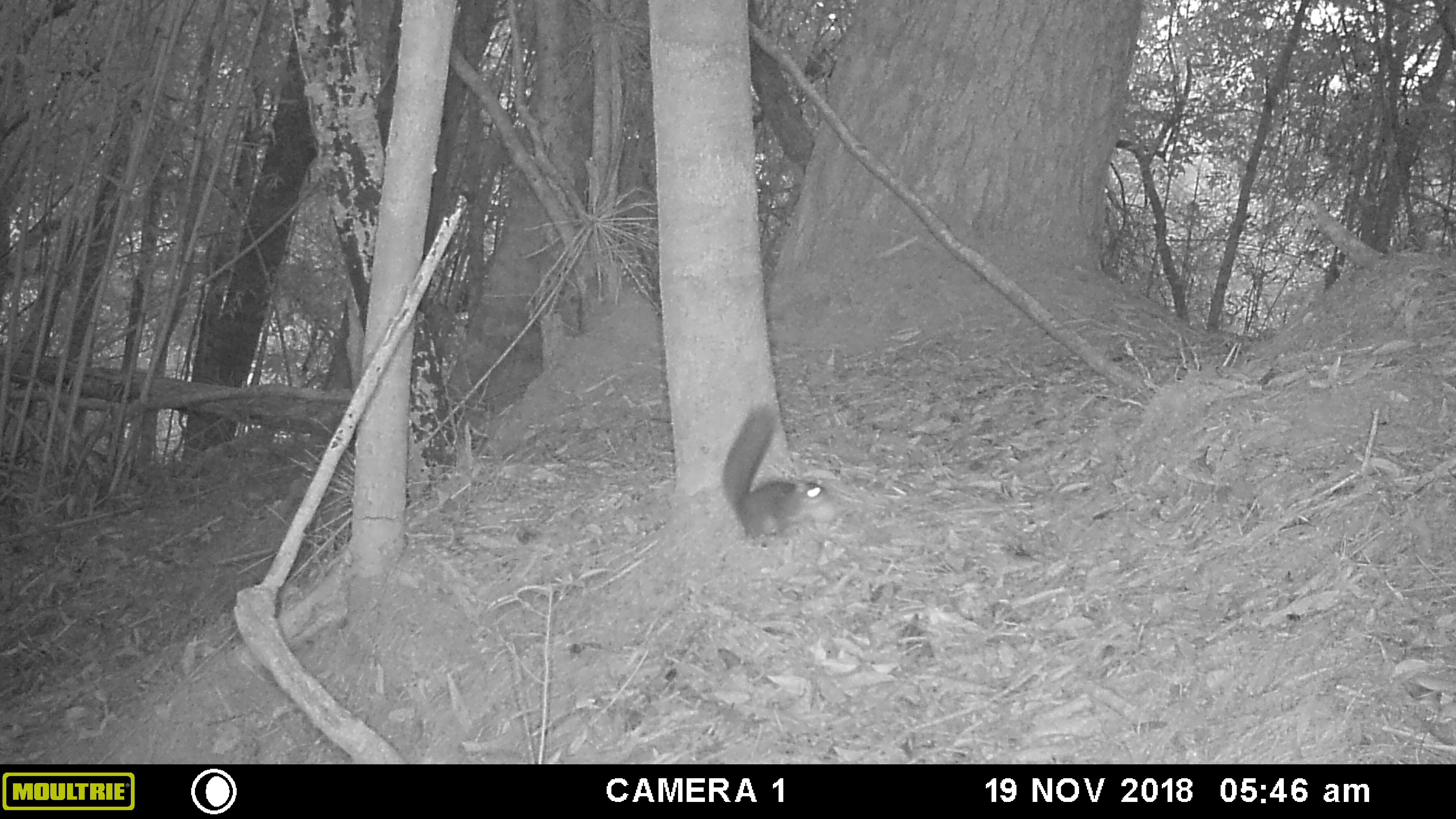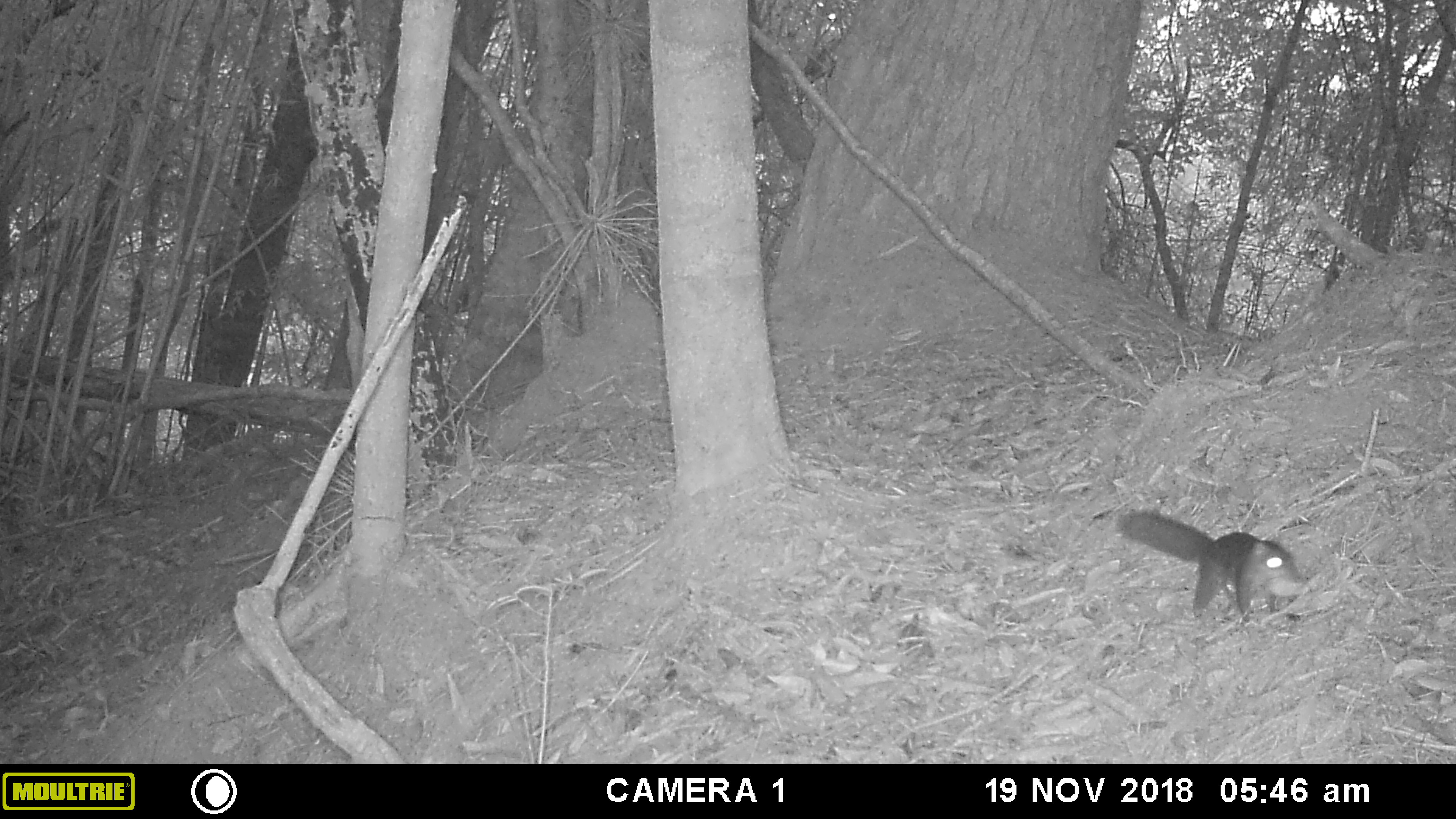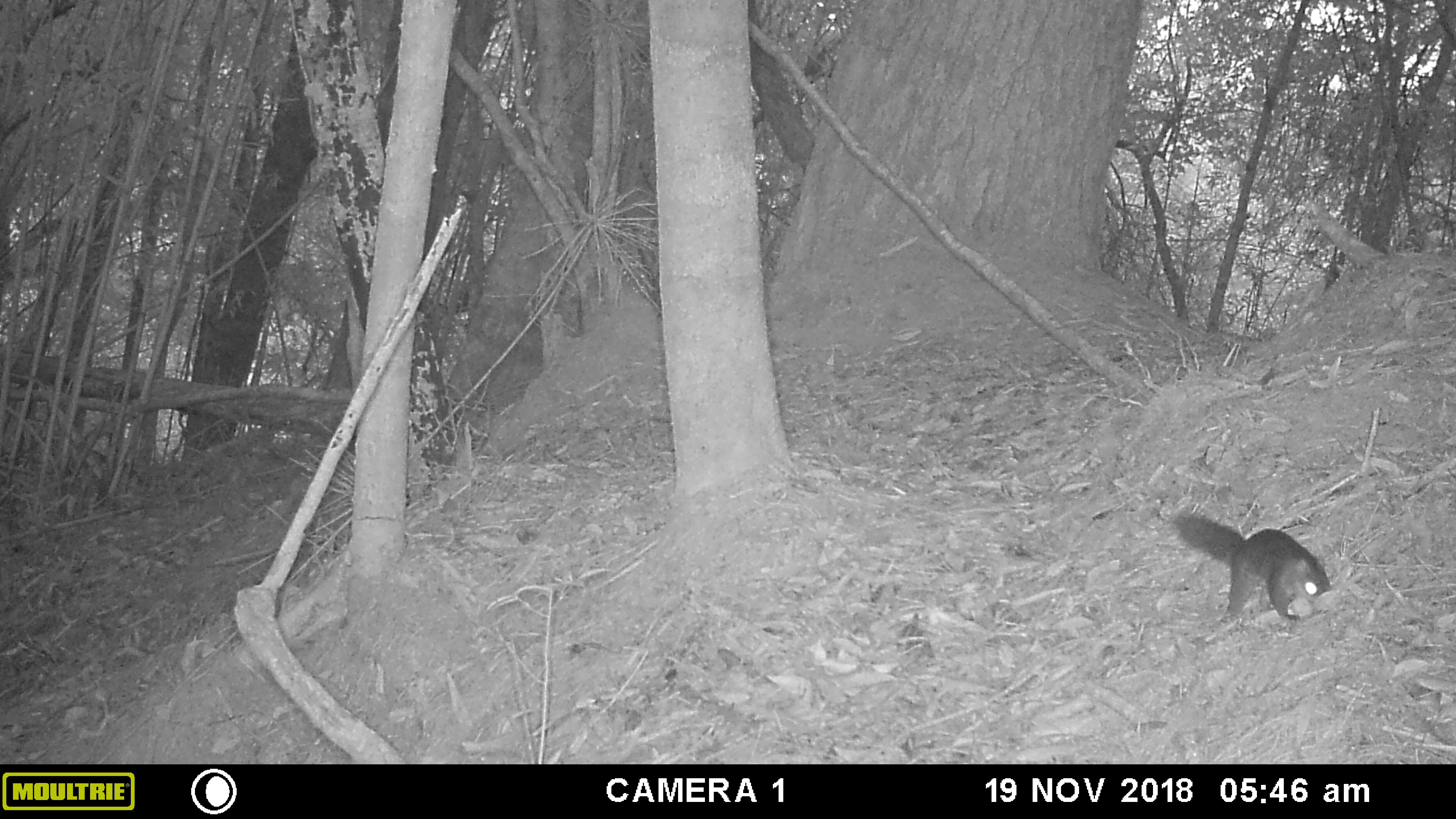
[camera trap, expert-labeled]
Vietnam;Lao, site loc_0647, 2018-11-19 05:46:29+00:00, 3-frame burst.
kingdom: Animalia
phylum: Chordata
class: Mammalia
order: Rodentia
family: Sciuridae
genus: Dremomys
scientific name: Dremomys rufigenis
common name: red-cheeked squirrel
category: red cheeked squirrel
Red cheeked squirrel (red-cheeked squirrel) (Dremomys rufigenis). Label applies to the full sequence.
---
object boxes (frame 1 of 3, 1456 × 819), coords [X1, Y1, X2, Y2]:
red cheeked squirrel: [722, 405, 834, 547]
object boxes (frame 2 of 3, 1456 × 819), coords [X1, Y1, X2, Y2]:
red cheeked squirrel: [1116, 508, 1309, 628]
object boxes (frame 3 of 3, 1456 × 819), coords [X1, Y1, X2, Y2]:
red cheeked squirrel: [1173, 511, 1332, 625]